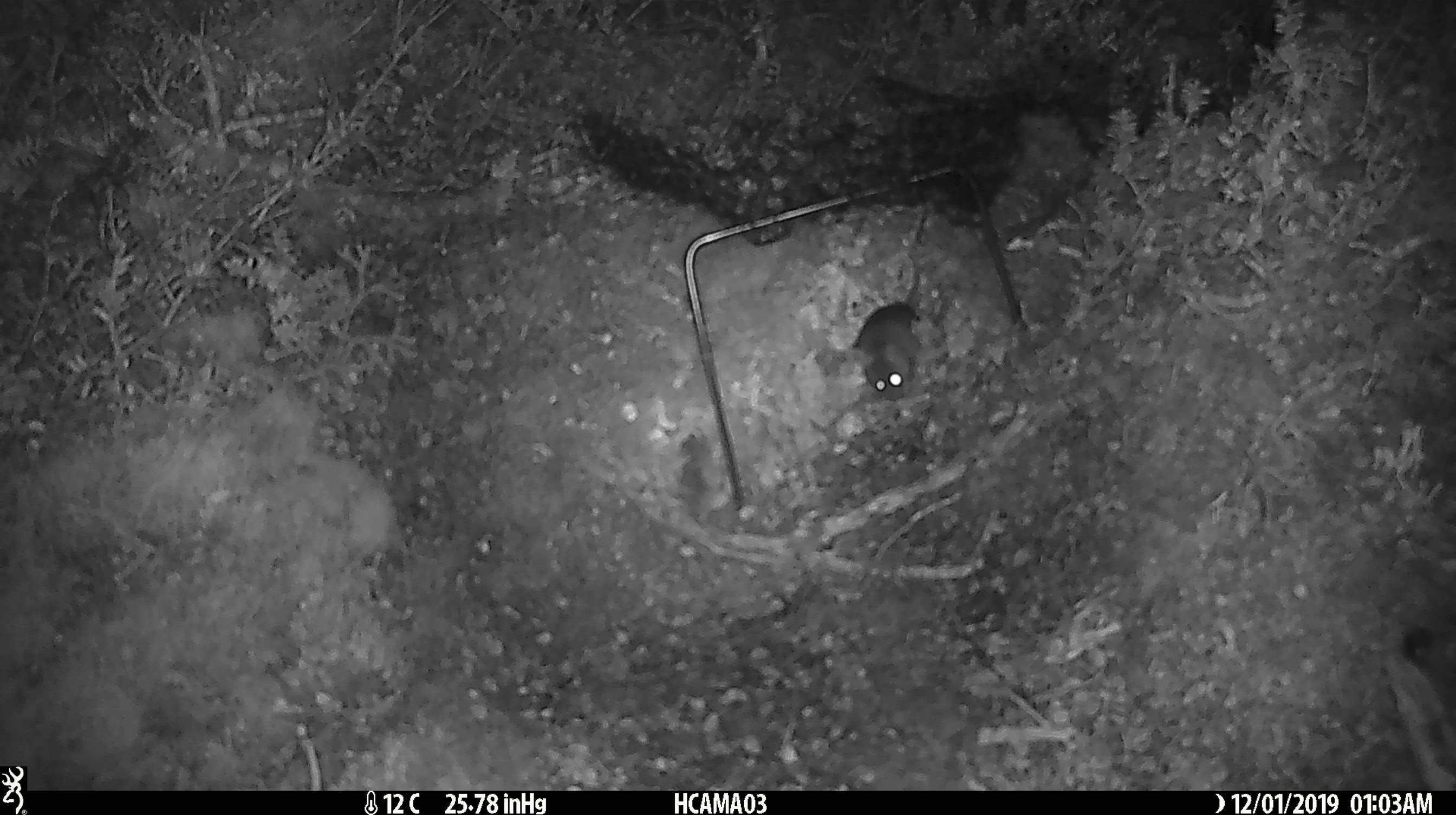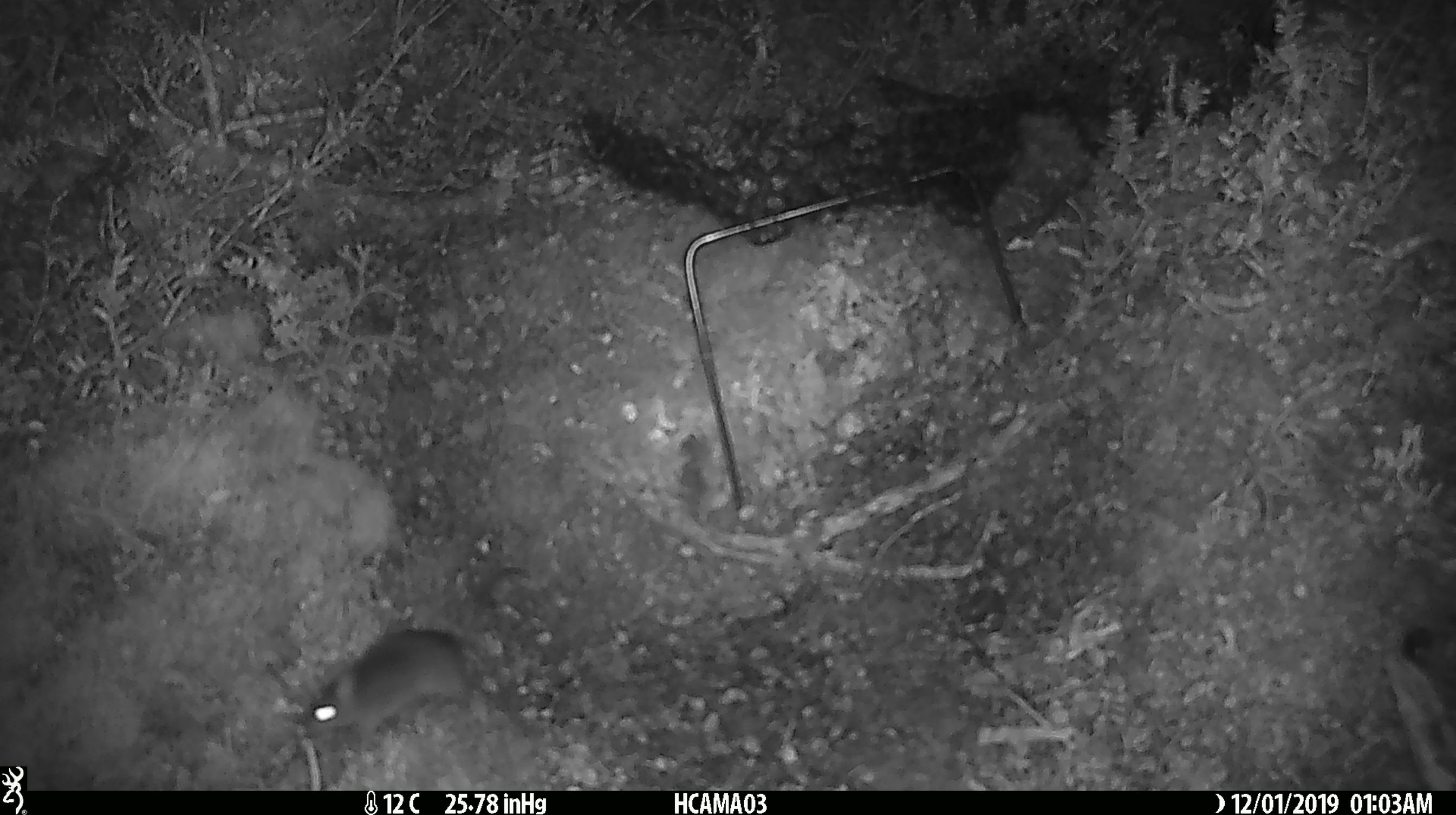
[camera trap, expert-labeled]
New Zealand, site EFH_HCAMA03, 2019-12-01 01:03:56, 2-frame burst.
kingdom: Animalia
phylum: Chordata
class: Mammalia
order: Rodentia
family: Muridae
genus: Mus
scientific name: Mus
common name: mouse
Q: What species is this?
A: Mouse (Mus).